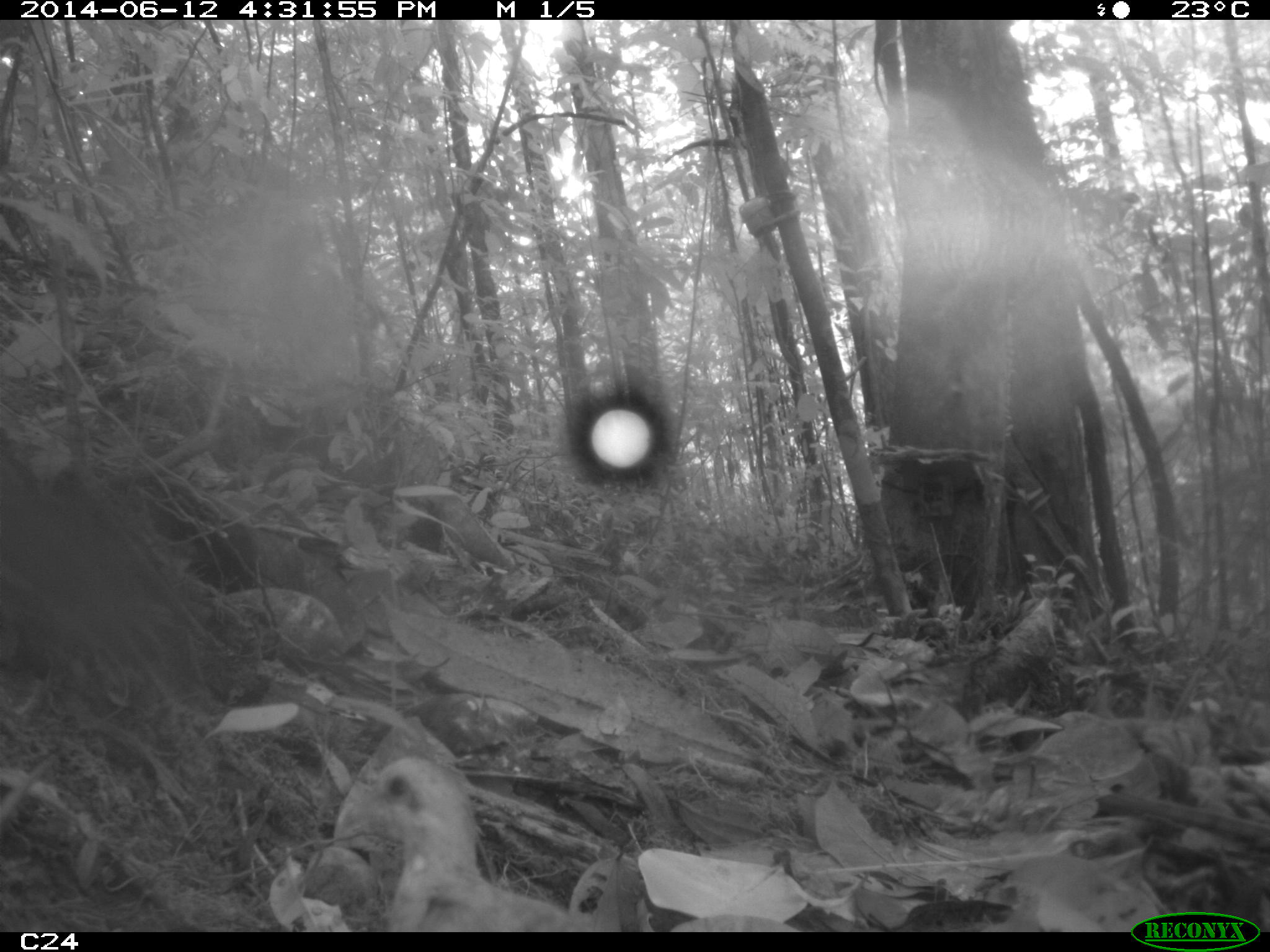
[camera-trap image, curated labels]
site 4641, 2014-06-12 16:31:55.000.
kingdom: Animalia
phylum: Chordata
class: Aves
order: Columbiformes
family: Columbidae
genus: Leptotila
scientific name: Leptotila rufaxilla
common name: gray-fronted dove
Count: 1.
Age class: adult.